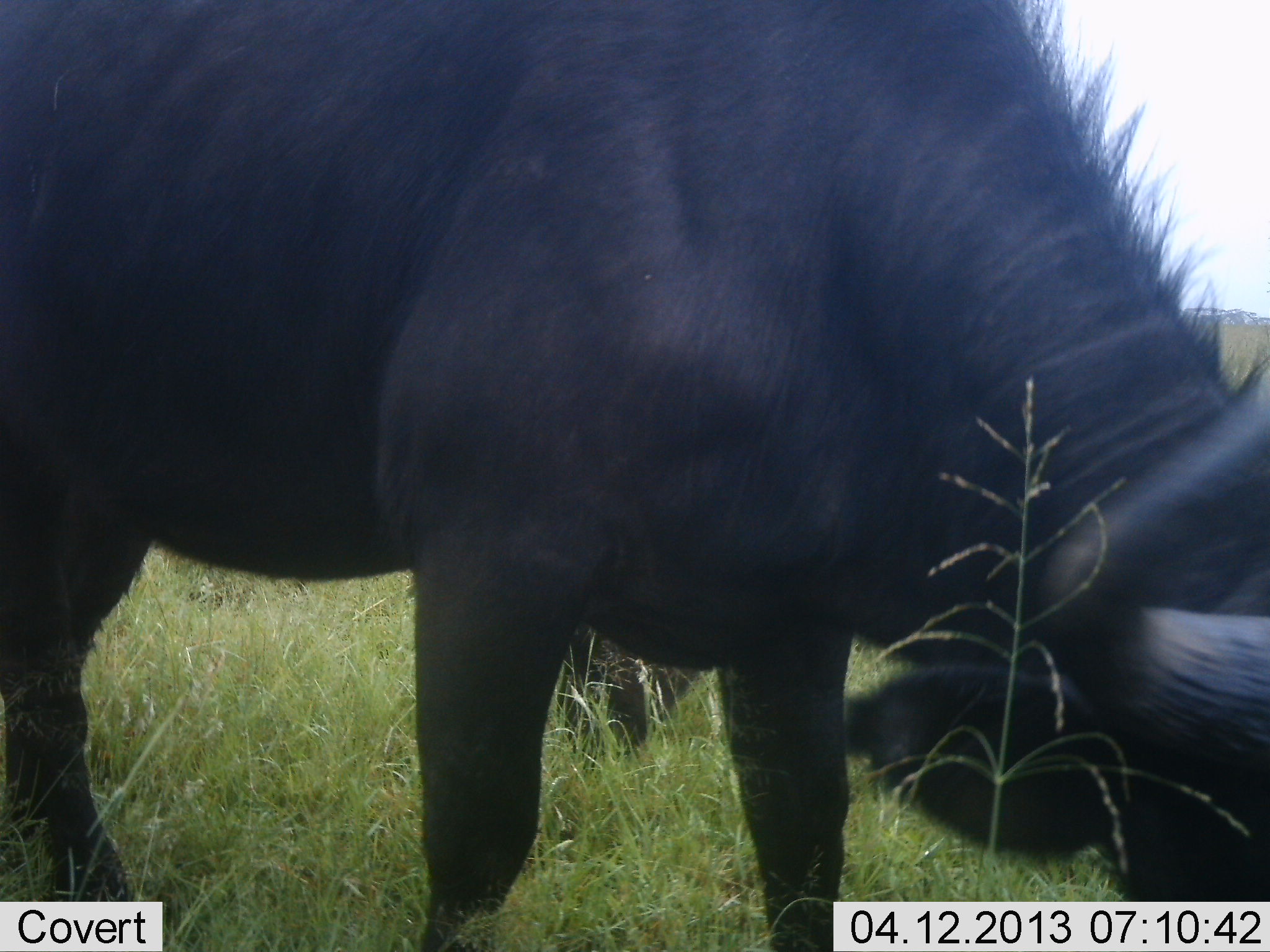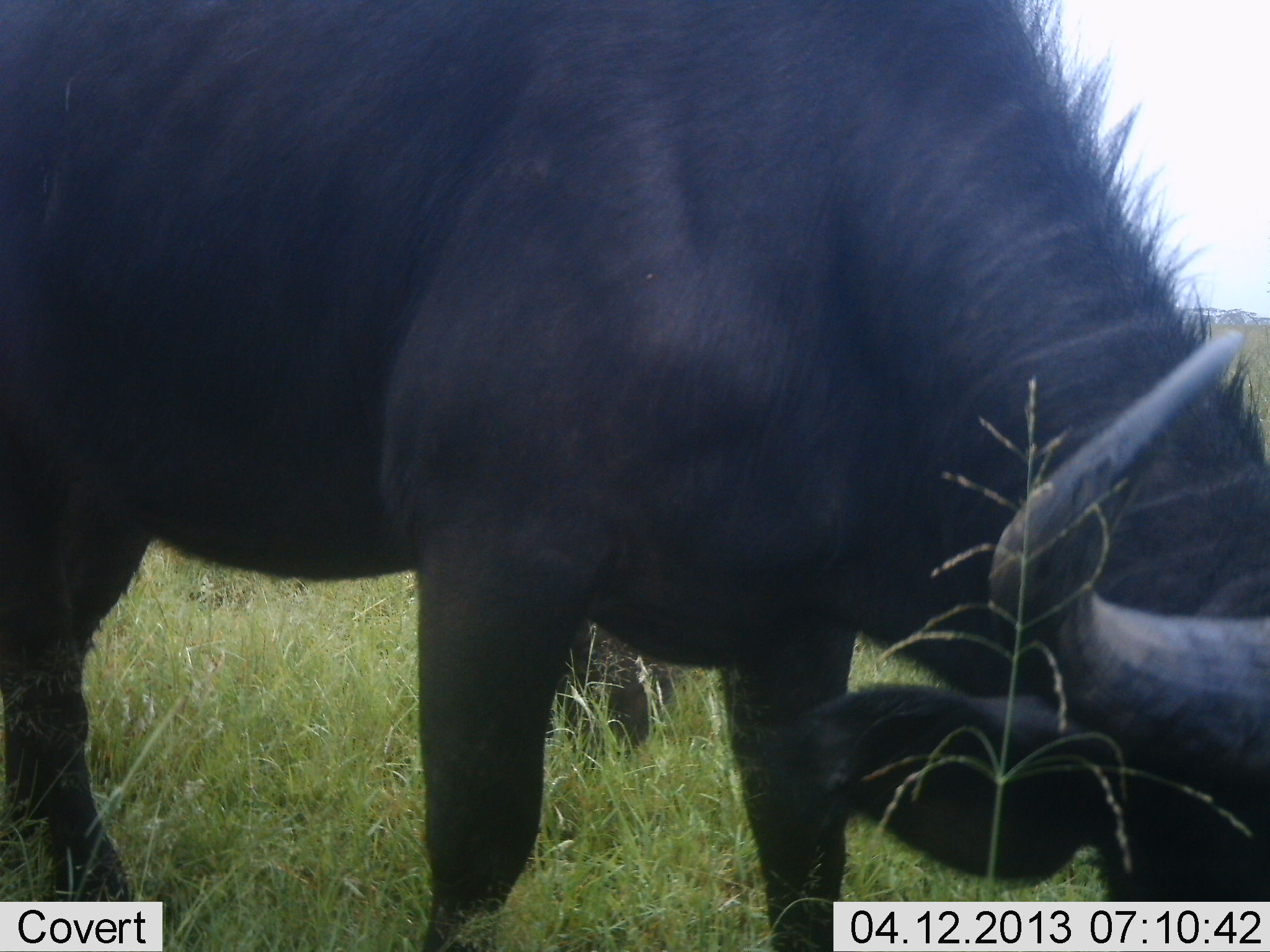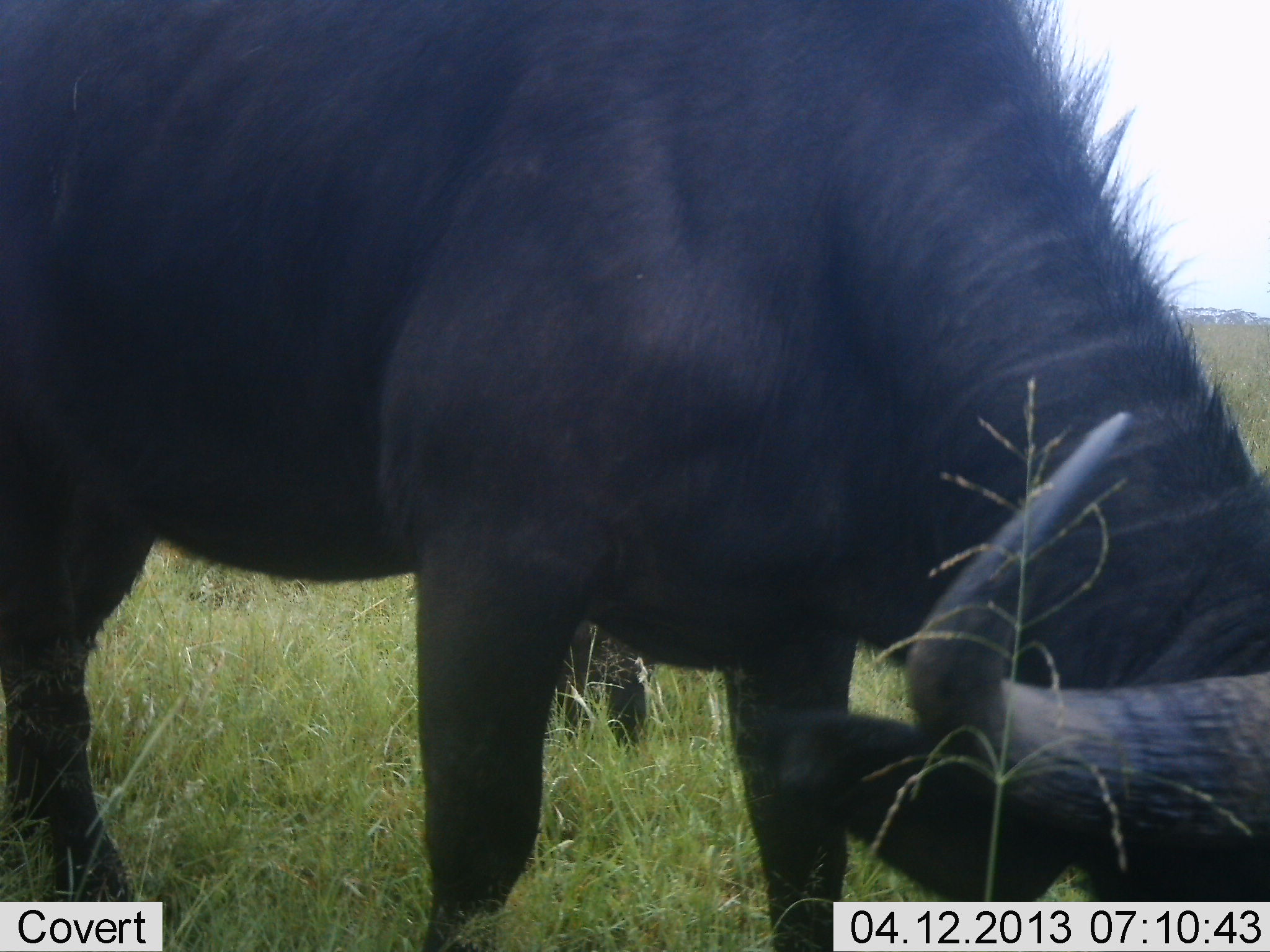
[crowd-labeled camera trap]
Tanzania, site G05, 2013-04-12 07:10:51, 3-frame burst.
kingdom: Animalia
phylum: Chordata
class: Mammalia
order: Artiodactyla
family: Bovidae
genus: Syncerus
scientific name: Syncerus caffer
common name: cape buffalo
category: buffalo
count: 2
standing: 39%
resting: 0%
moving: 0%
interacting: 6%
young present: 6%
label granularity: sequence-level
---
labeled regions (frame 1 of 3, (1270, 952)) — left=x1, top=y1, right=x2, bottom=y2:
animal: left=2, top=1, right=1269, bottom=952; left=556, top=616, right=707, bottom=748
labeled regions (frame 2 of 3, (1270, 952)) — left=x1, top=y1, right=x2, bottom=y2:
animal: left=1, top=1, right=1269, bottom=952; left=547, top=611, right=677, bottom=752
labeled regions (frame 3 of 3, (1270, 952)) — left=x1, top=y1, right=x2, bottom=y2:
animal: left=2, top=1, right=1269, bottom=952; left=544, top=610, right=652, bottom=747